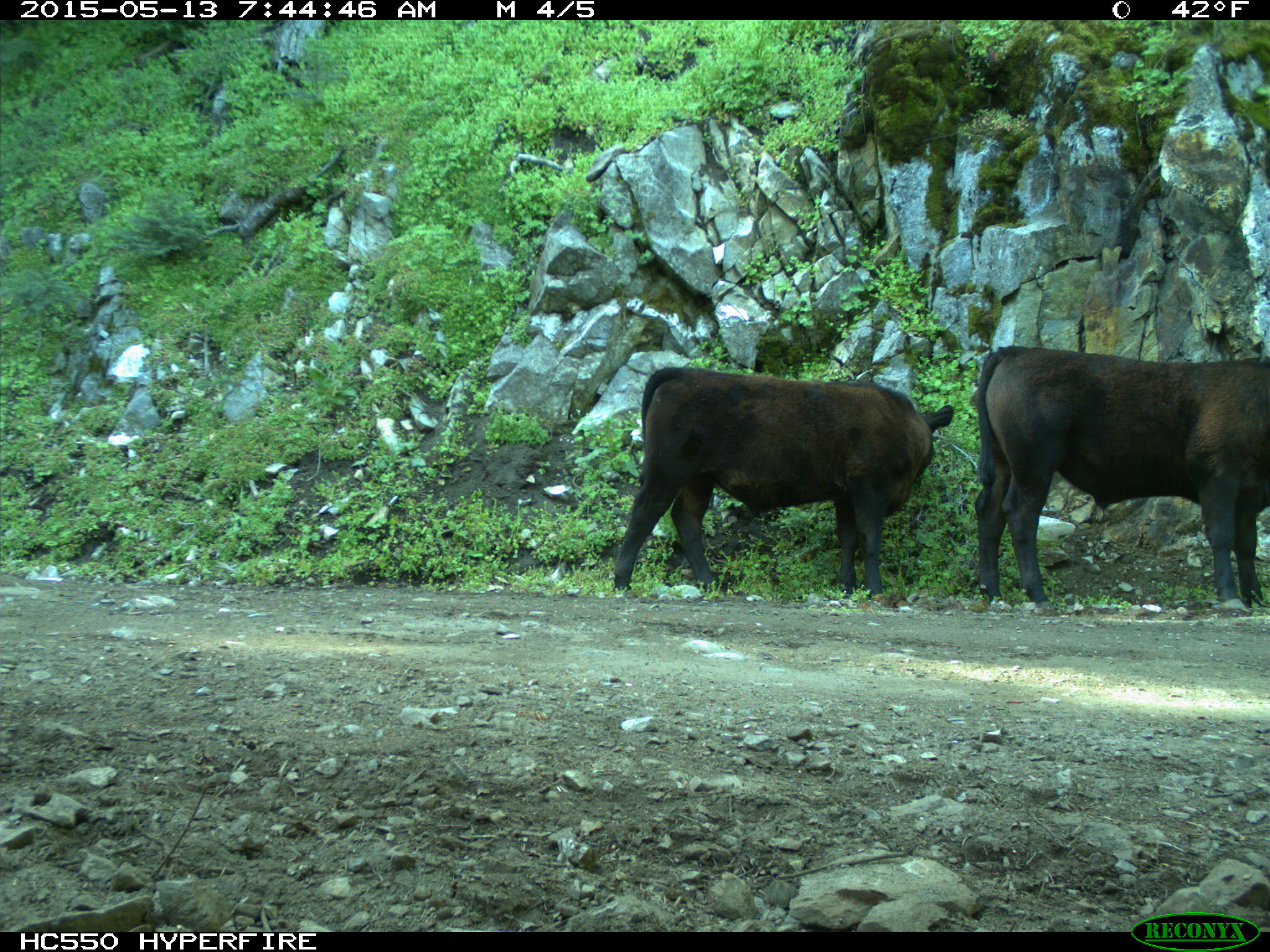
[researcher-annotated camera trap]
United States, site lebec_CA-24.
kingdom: Animalia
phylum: Chordata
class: Mammalia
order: Artiodactyla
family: Bovidae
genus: Bos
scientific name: Bos taurus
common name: domestic cow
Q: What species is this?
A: Bos taurus (domestic cow).